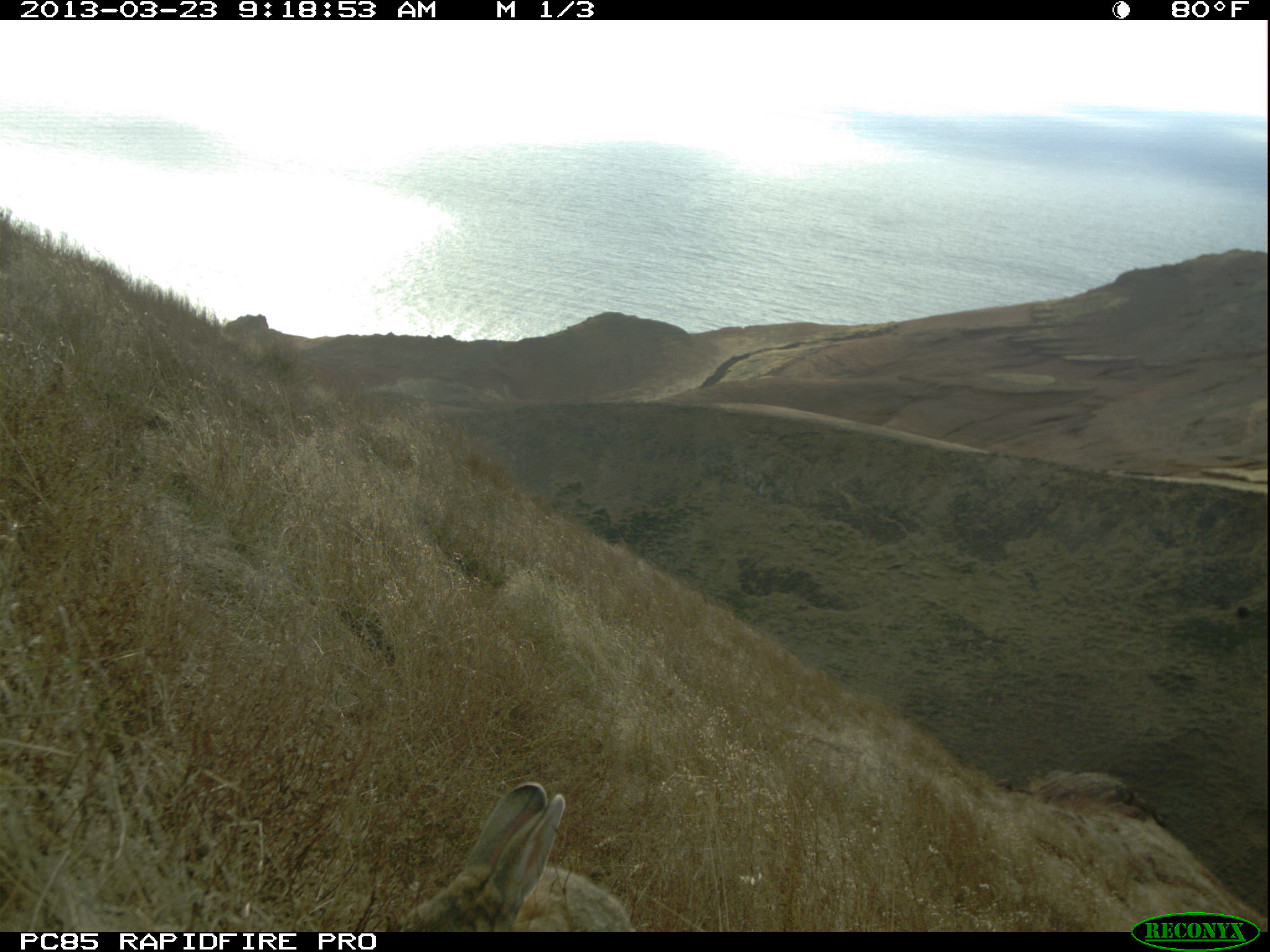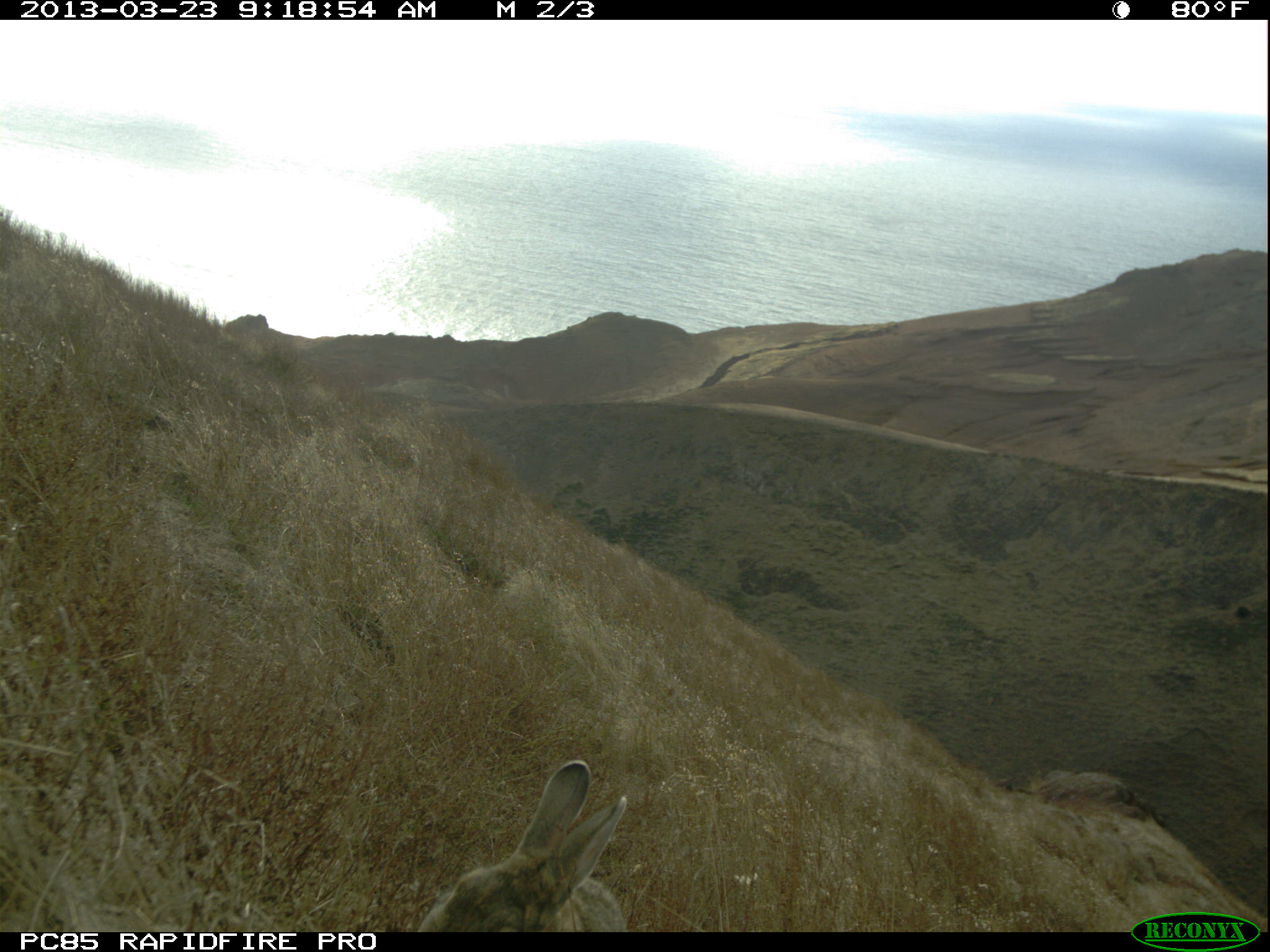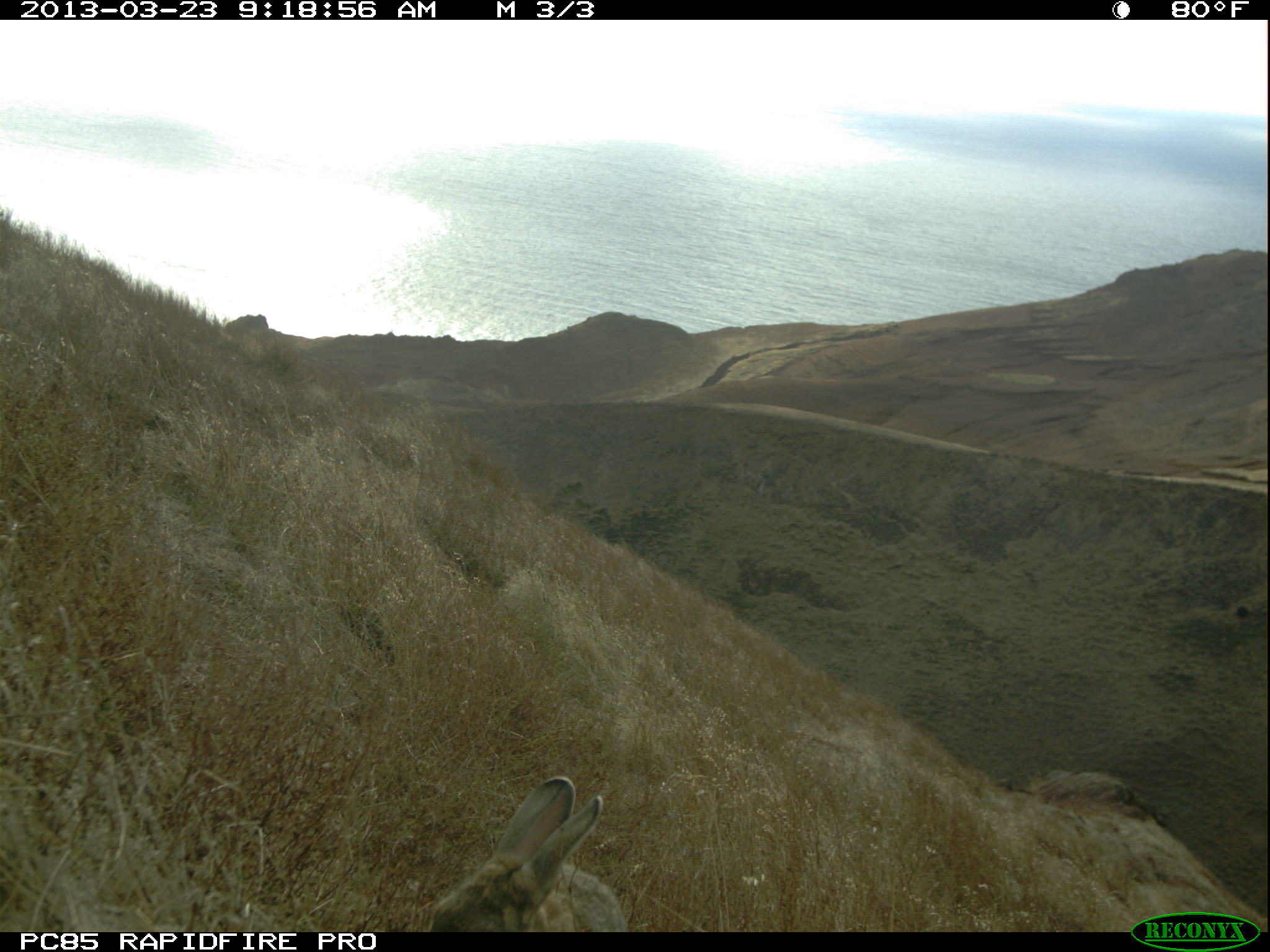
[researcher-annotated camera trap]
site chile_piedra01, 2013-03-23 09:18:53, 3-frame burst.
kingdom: Animalia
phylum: Chordata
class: Mammalia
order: Lagomorpha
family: Leporidae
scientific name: Leporidae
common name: rabbits and hares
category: rabbit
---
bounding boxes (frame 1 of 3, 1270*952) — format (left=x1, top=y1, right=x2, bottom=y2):
rabbit: (left=399, top=780, right=636, bottom=932)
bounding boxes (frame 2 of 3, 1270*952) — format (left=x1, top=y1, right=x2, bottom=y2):
rabbit: (left=412, top=759, right=635, bottom=932)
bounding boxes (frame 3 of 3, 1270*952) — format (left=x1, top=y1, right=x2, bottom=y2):
rabbit: (left=425, top=777, right=631, bottom=931)